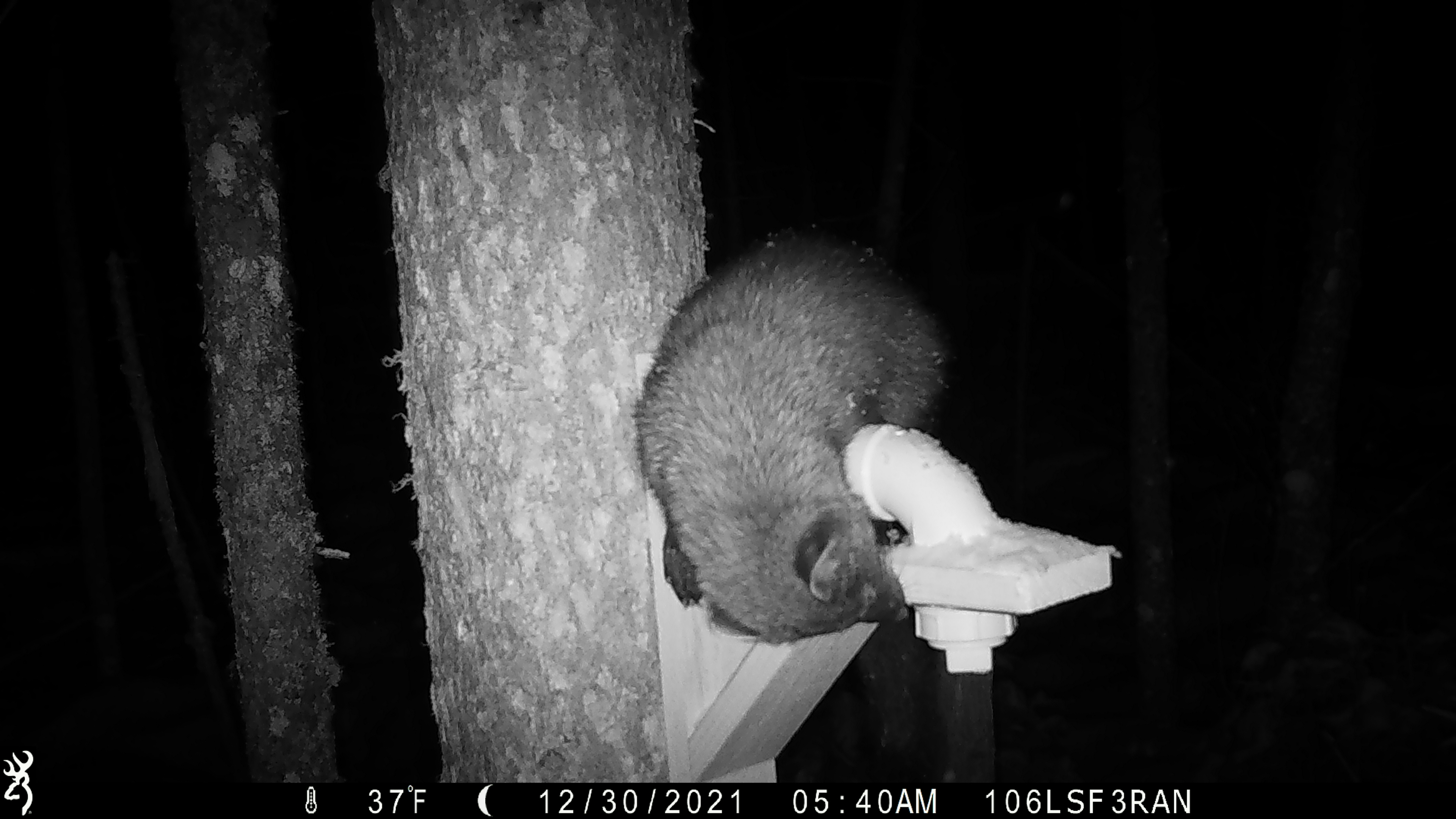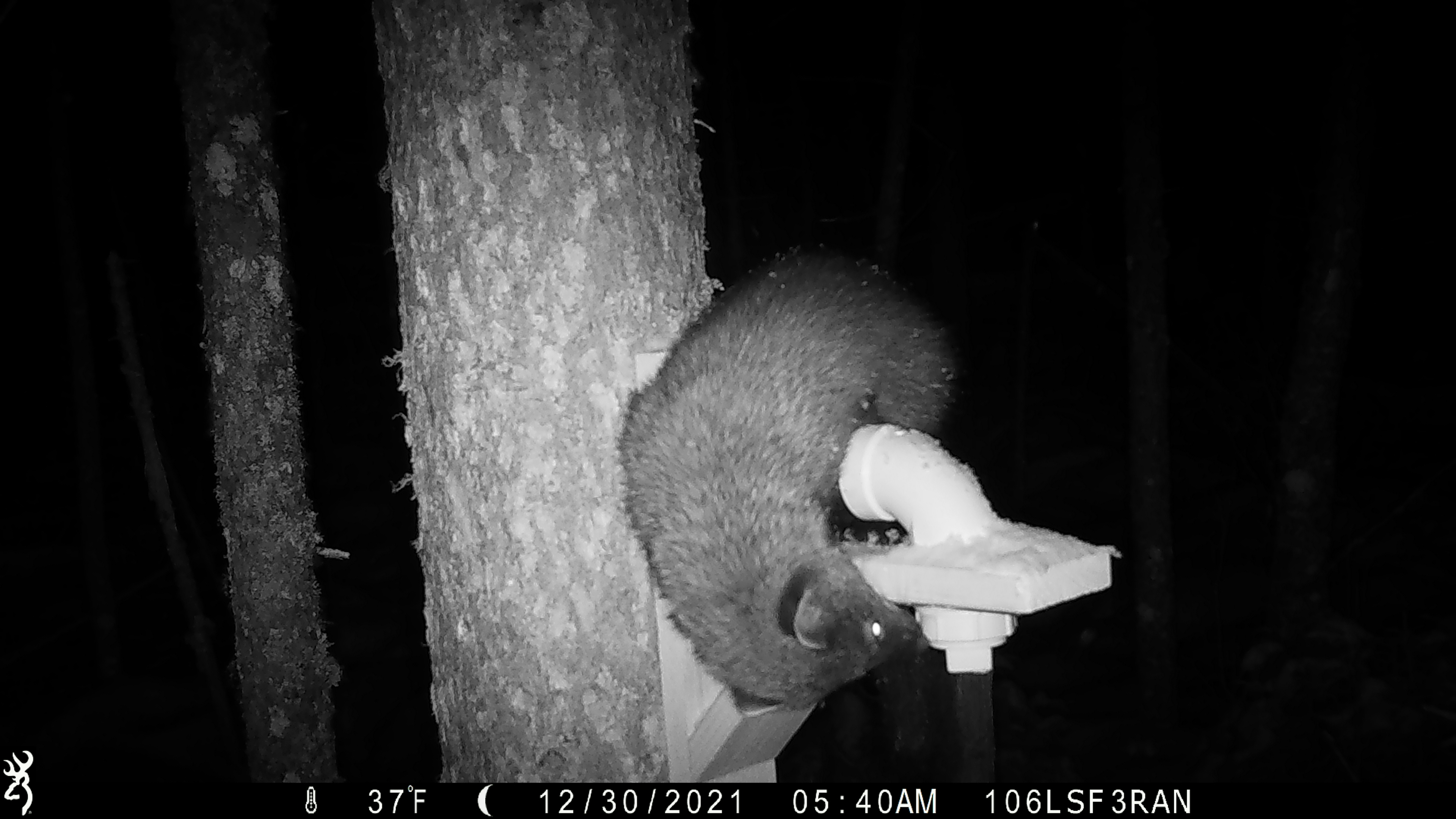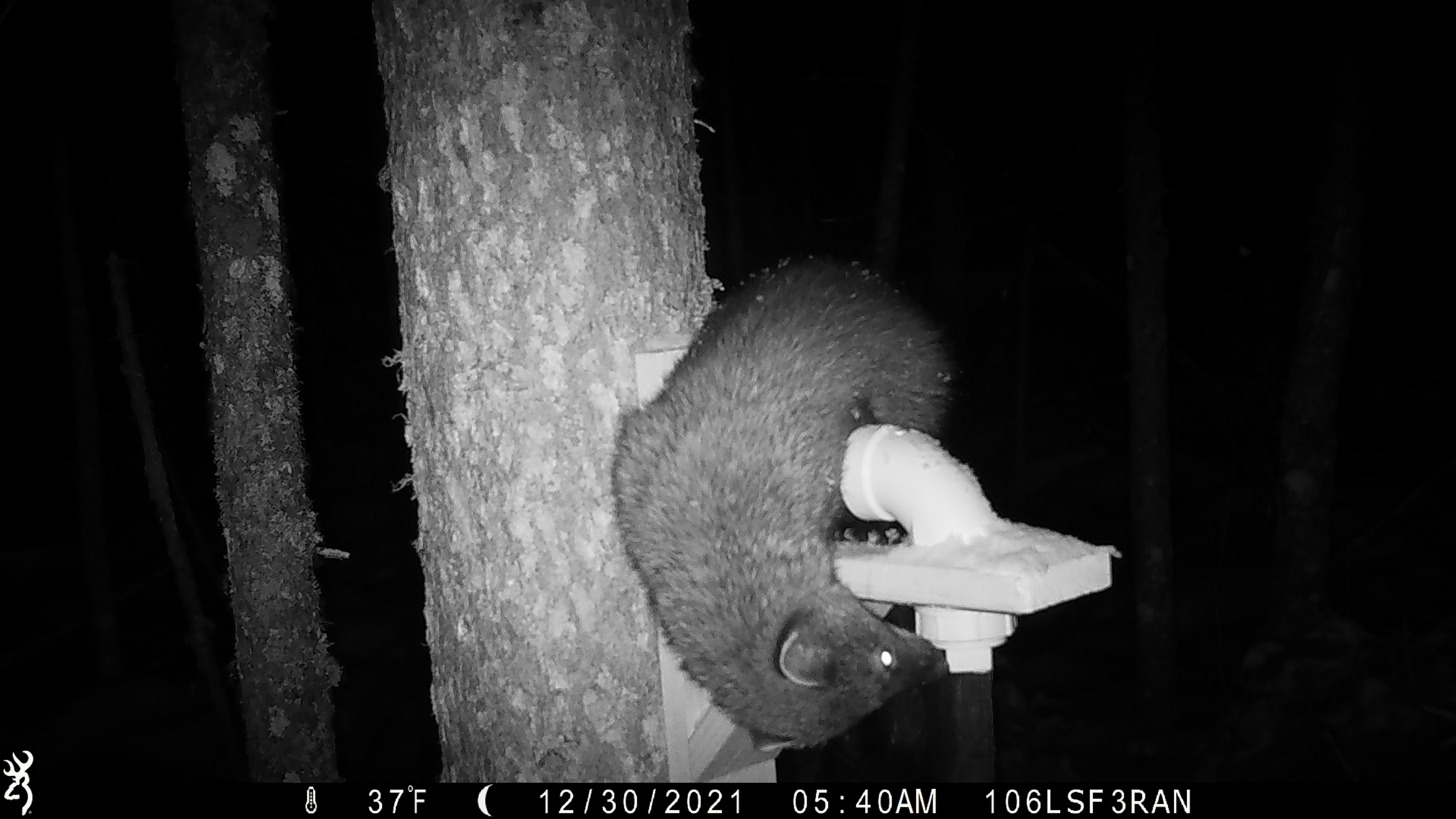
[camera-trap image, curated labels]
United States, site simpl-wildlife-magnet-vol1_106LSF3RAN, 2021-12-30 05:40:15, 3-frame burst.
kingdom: Animalia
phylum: Chordata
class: Mammalia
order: Carnivora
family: Mustelidae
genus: Pekania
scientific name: Pekania pennanti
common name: fisher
Fisher (Pekania pennanti).